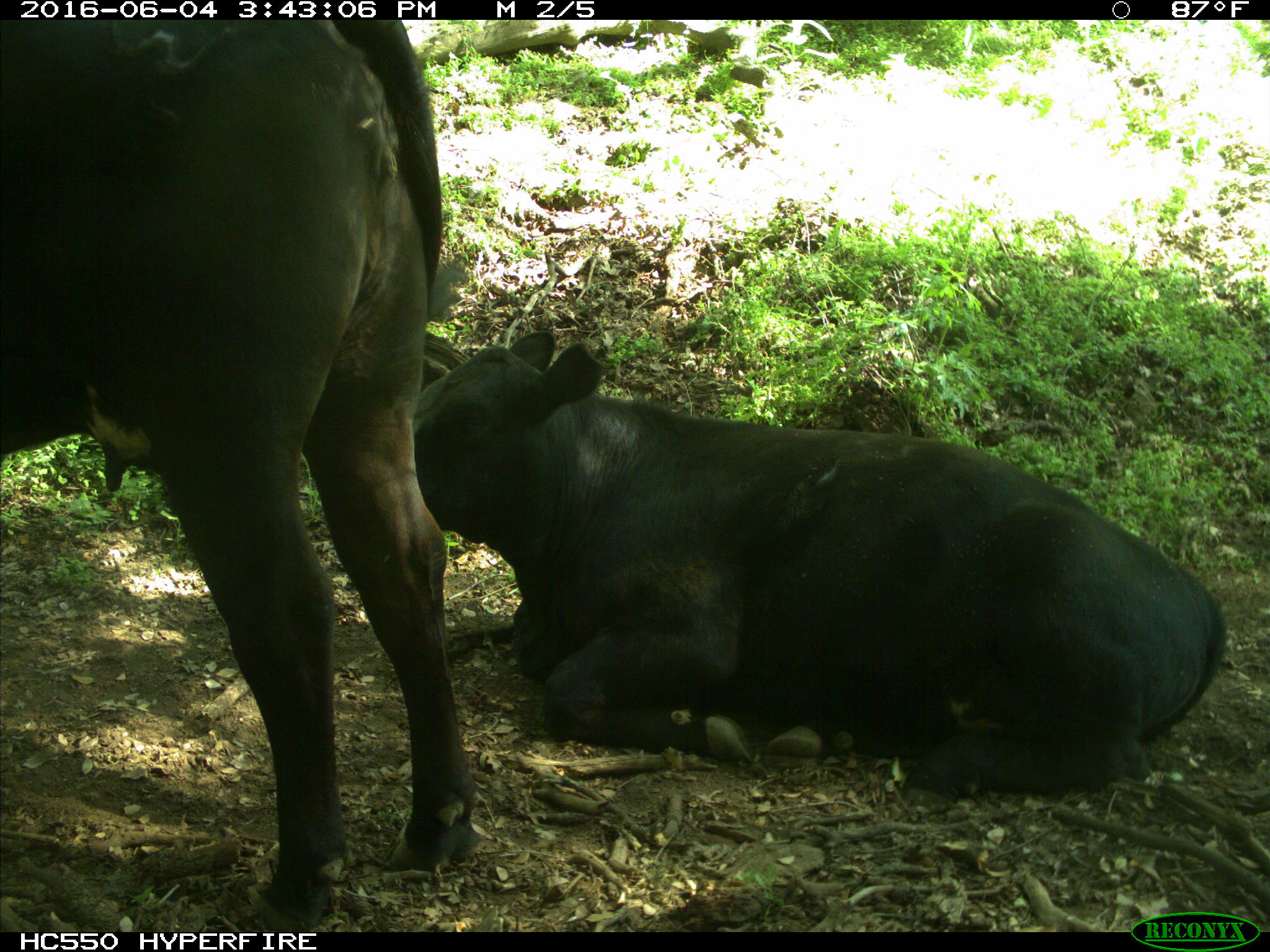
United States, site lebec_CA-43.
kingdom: Animalia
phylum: Chordata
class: Mammalia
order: Artiodactyla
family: Bovidae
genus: Bos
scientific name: Bos taurus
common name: domestic cow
Bos taurus (domestic cow).